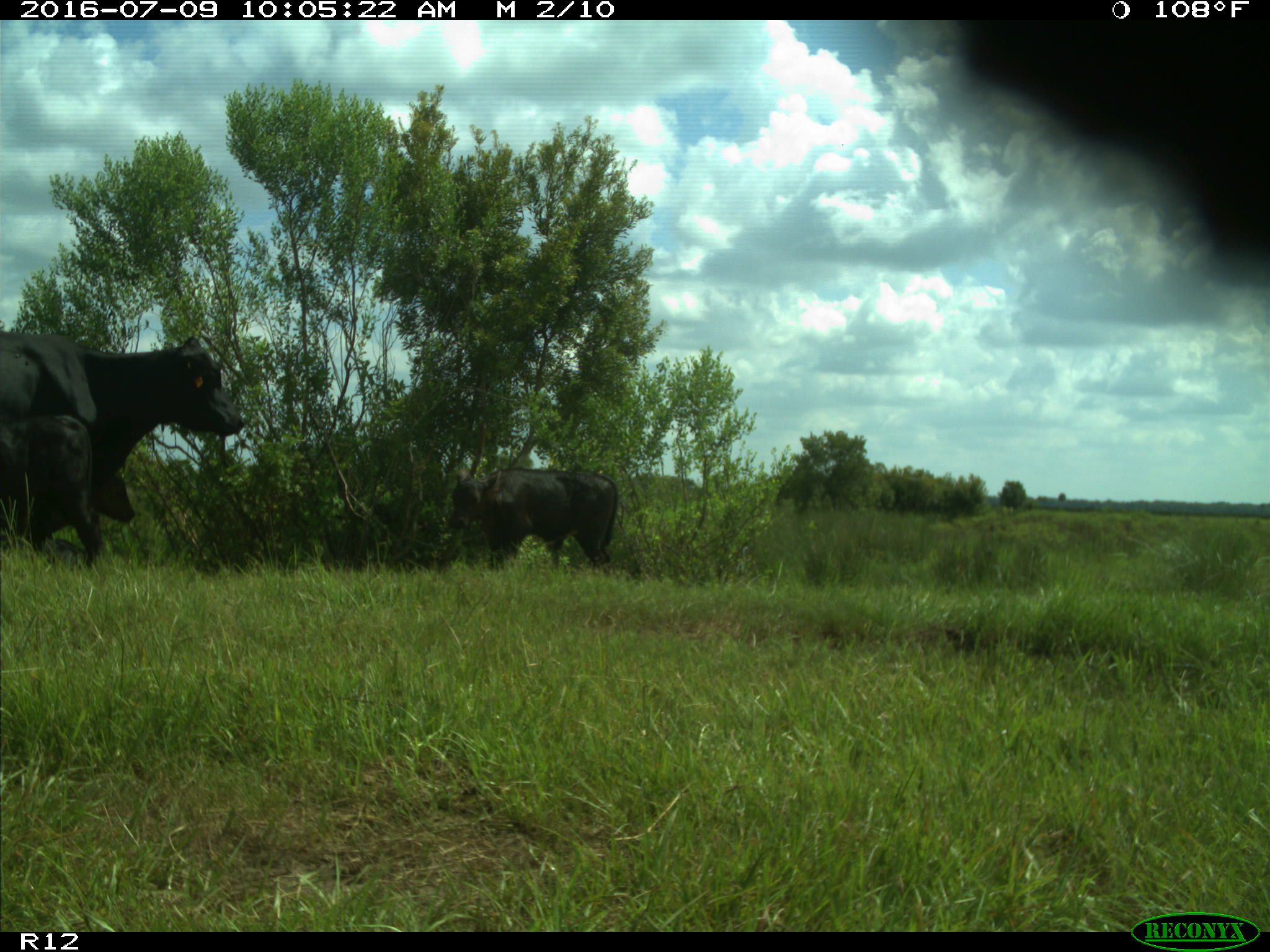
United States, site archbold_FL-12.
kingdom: Animalia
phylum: Chordata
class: Mammalia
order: Artiodactyla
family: Bovidae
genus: Bos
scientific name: Bos taurus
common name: domestic cow